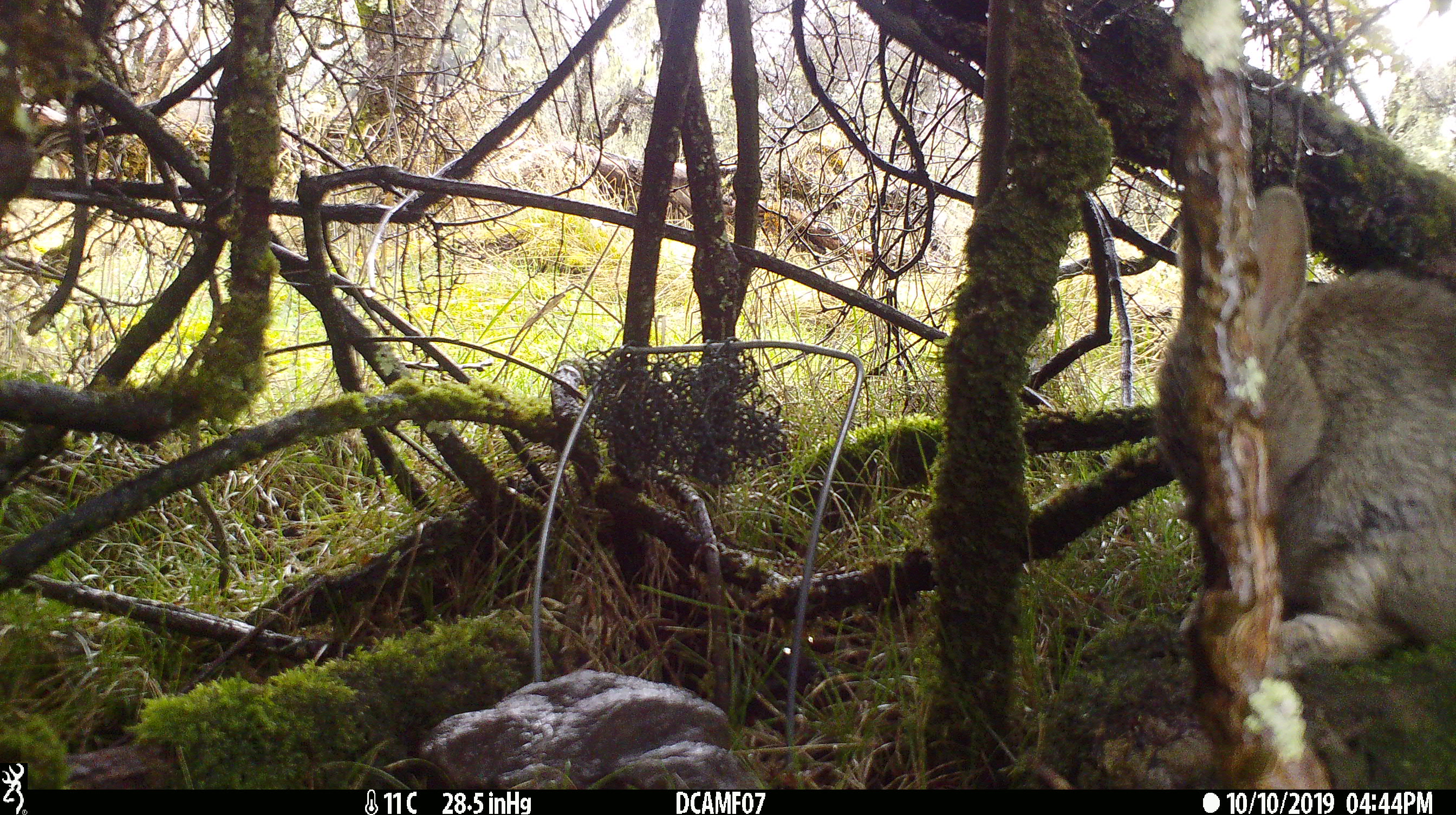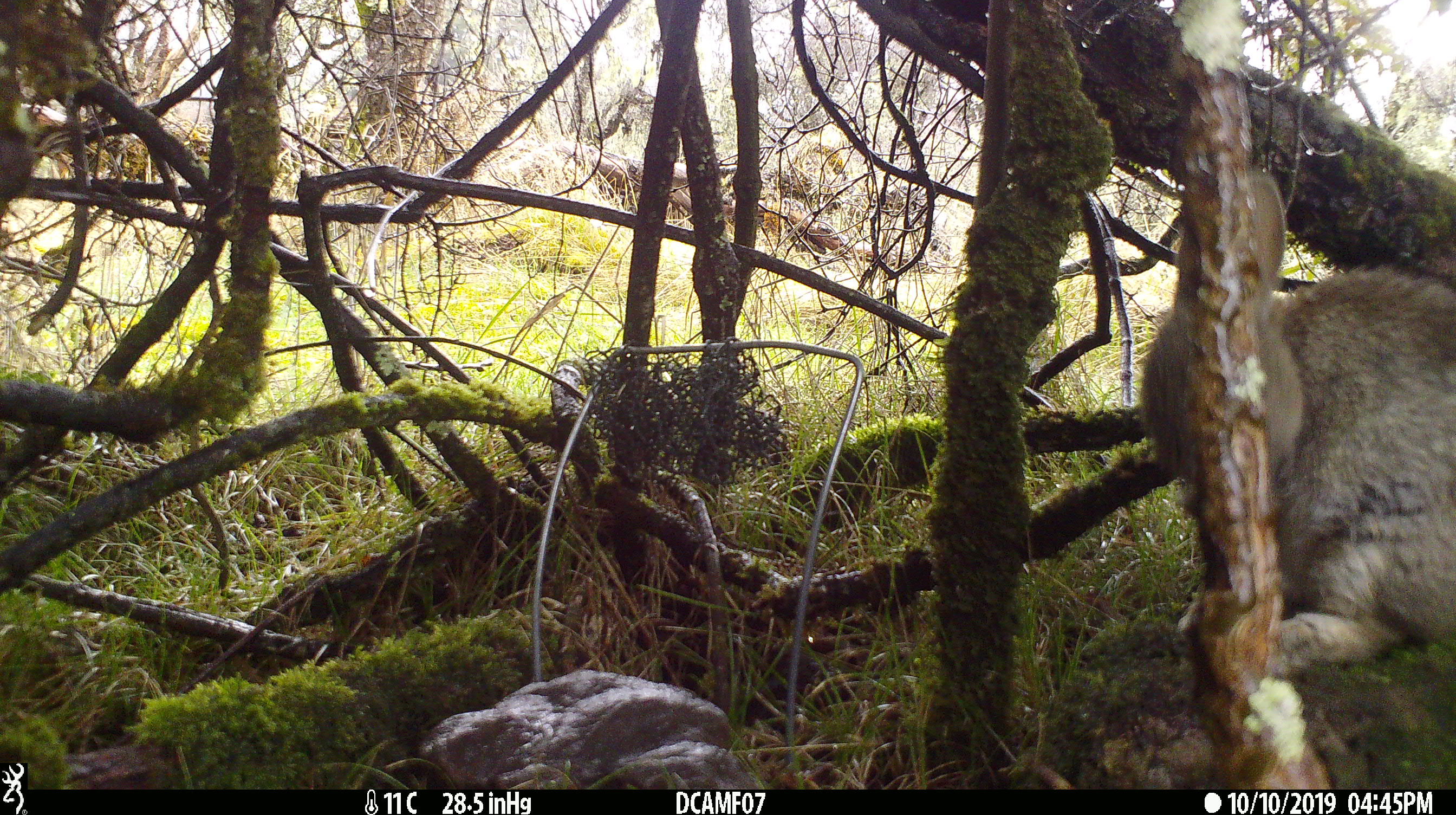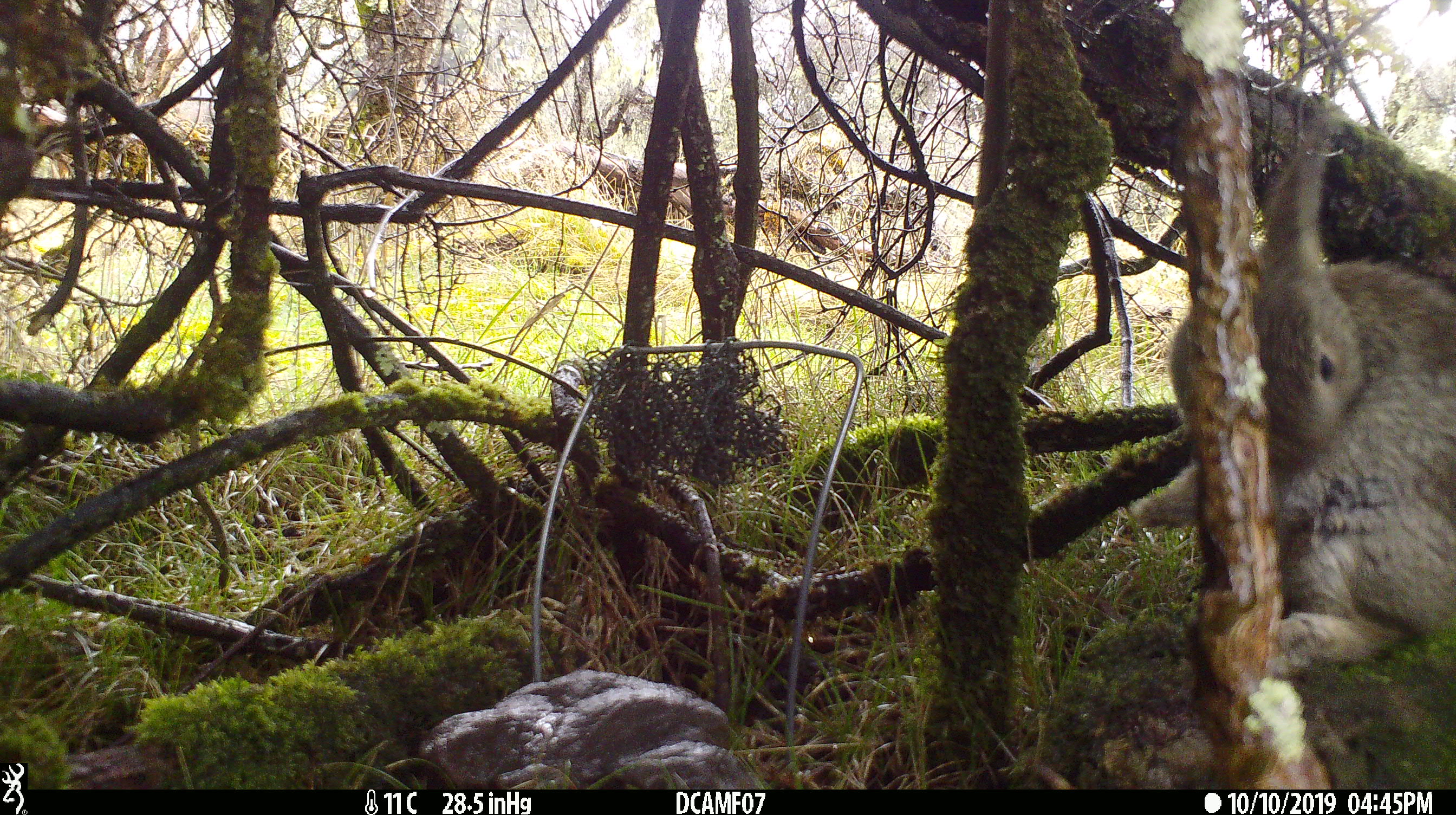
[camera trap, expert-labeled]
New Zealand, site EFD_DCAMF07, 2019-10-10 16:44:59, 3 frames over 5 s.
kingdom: Animalia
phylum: Chordata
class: Mammalia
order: Lagomorpha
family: Leporidae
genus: Oryctolagus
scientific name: Oryctolagus cuniculus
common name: european rabbit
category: rabbit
Rabbit (european rabbit) (Oryctolagus cuniculus).